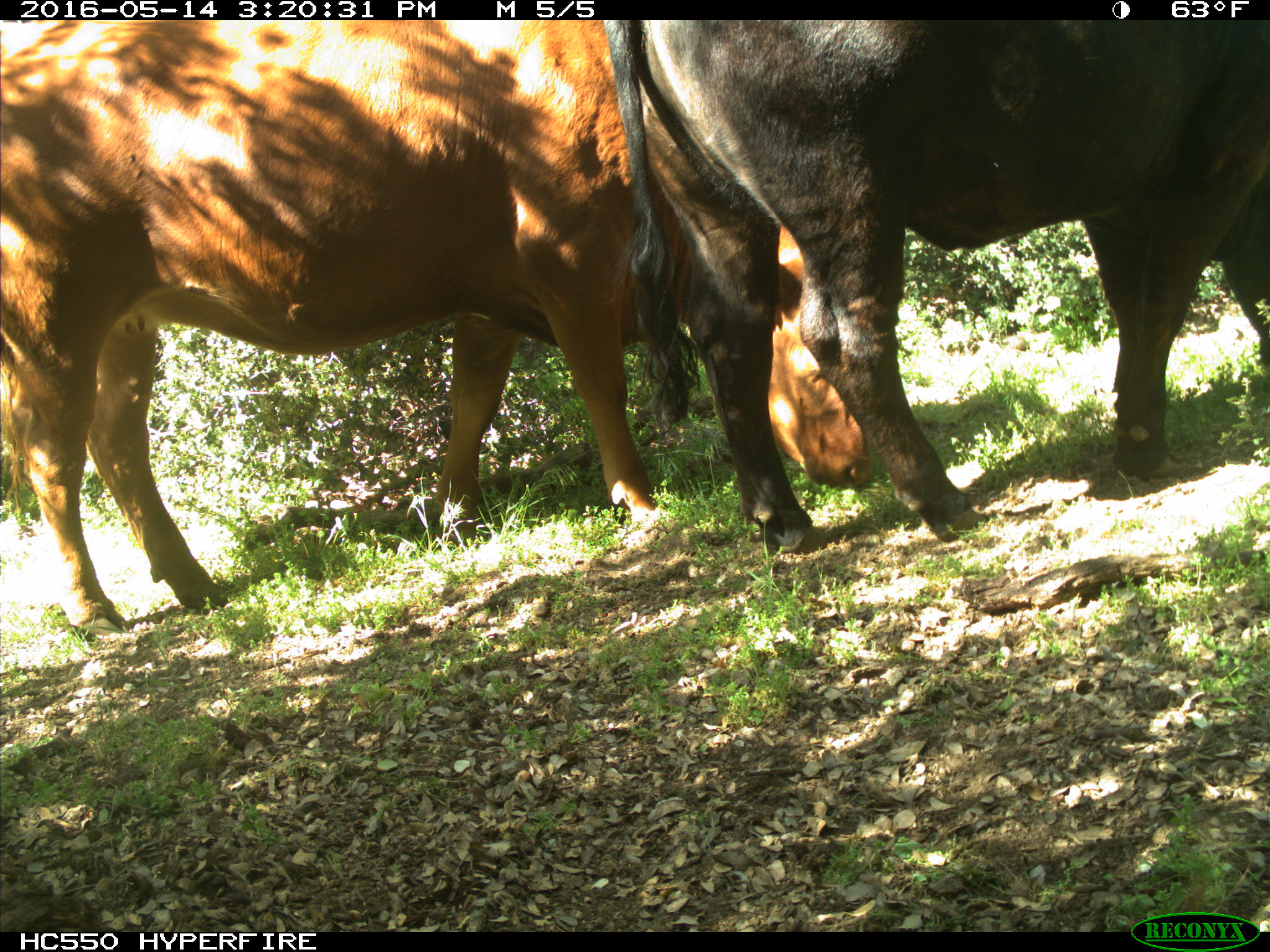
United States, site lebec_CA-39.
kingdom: Animalia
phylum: Chordata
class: Mammalia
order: Artiodactyla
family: Bovidae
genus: Bos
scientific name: Bos taurus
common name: domestic cow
Bos taurus (domestic cow).